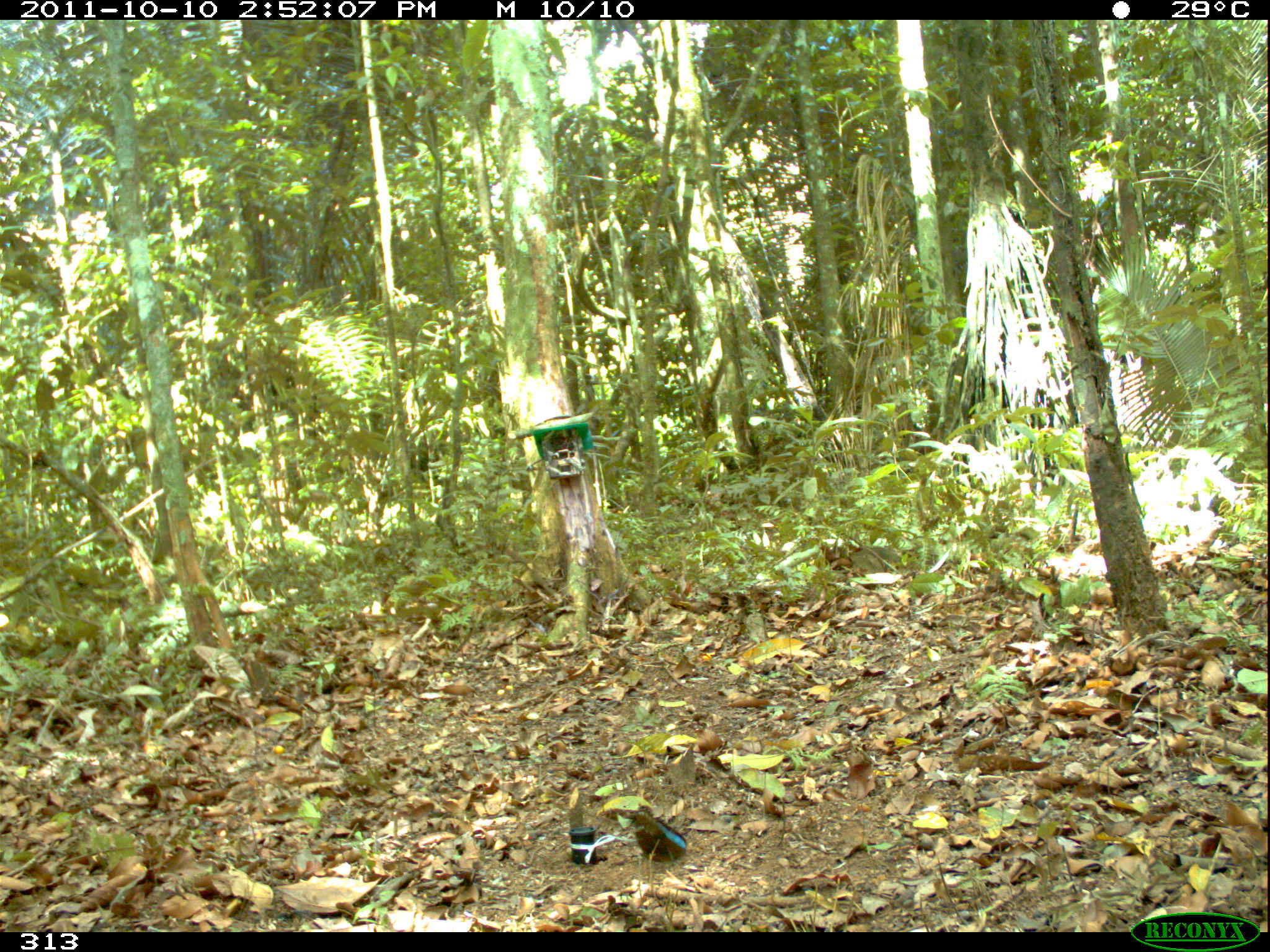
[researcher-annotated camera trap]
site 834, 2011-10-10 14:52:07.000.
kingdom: Animalia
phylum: Arthropoda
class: Insecta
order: Lepidoptera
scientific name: Papilionoidea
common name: butterflies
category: unknown butterfly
Unknown butterfly (butterflies) (Papilionoidea).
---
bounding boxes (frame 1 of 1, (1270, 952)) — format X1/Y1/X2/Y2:
unknown butterfly: 625/809/688/864